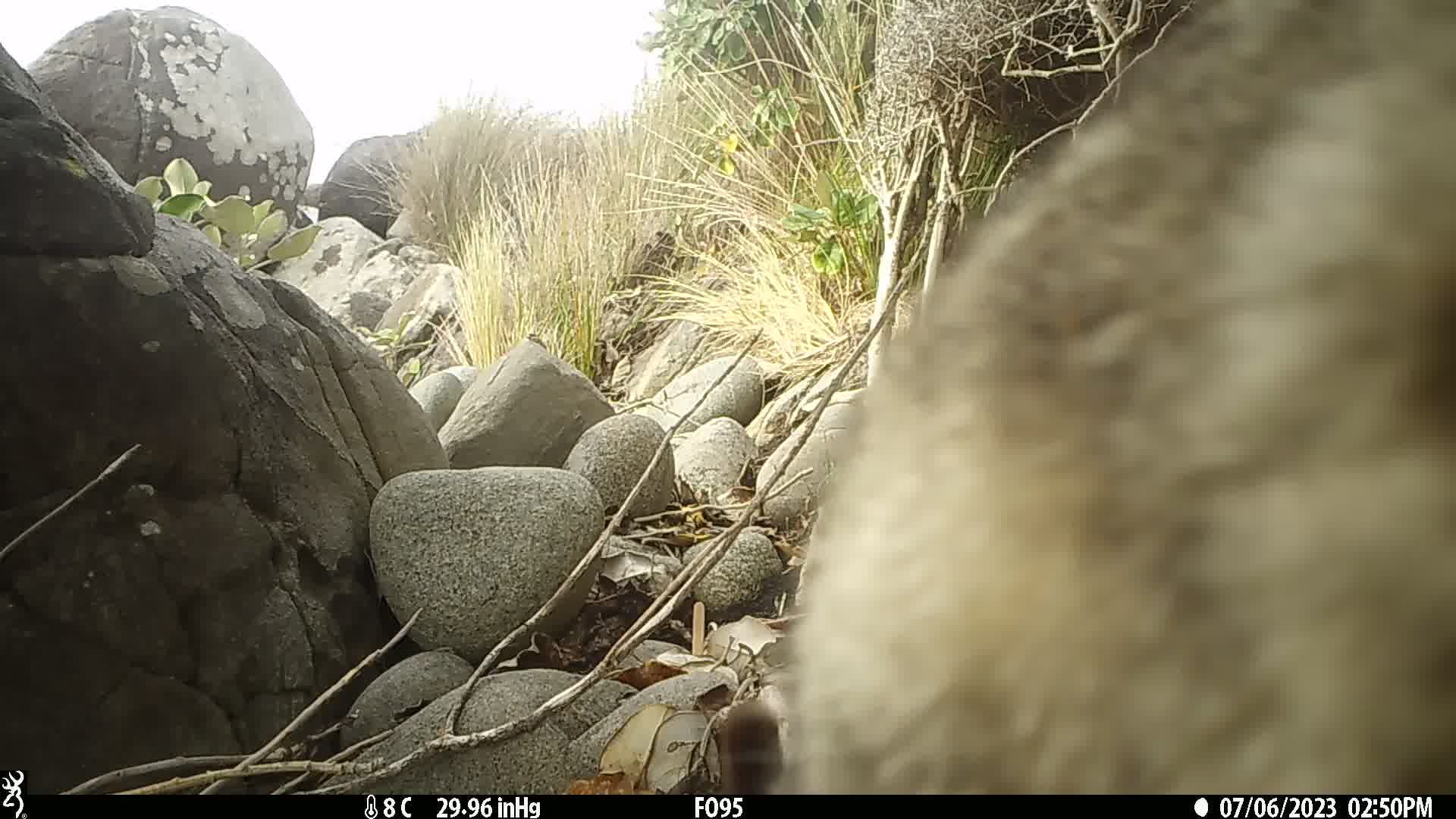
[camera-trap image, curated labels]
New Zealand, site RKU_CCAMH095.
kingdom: Animalia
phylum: Chordata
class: Mammalia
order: Carnivora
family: Felidae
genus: Felis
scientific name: Felis catus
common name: domestic cat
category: cat